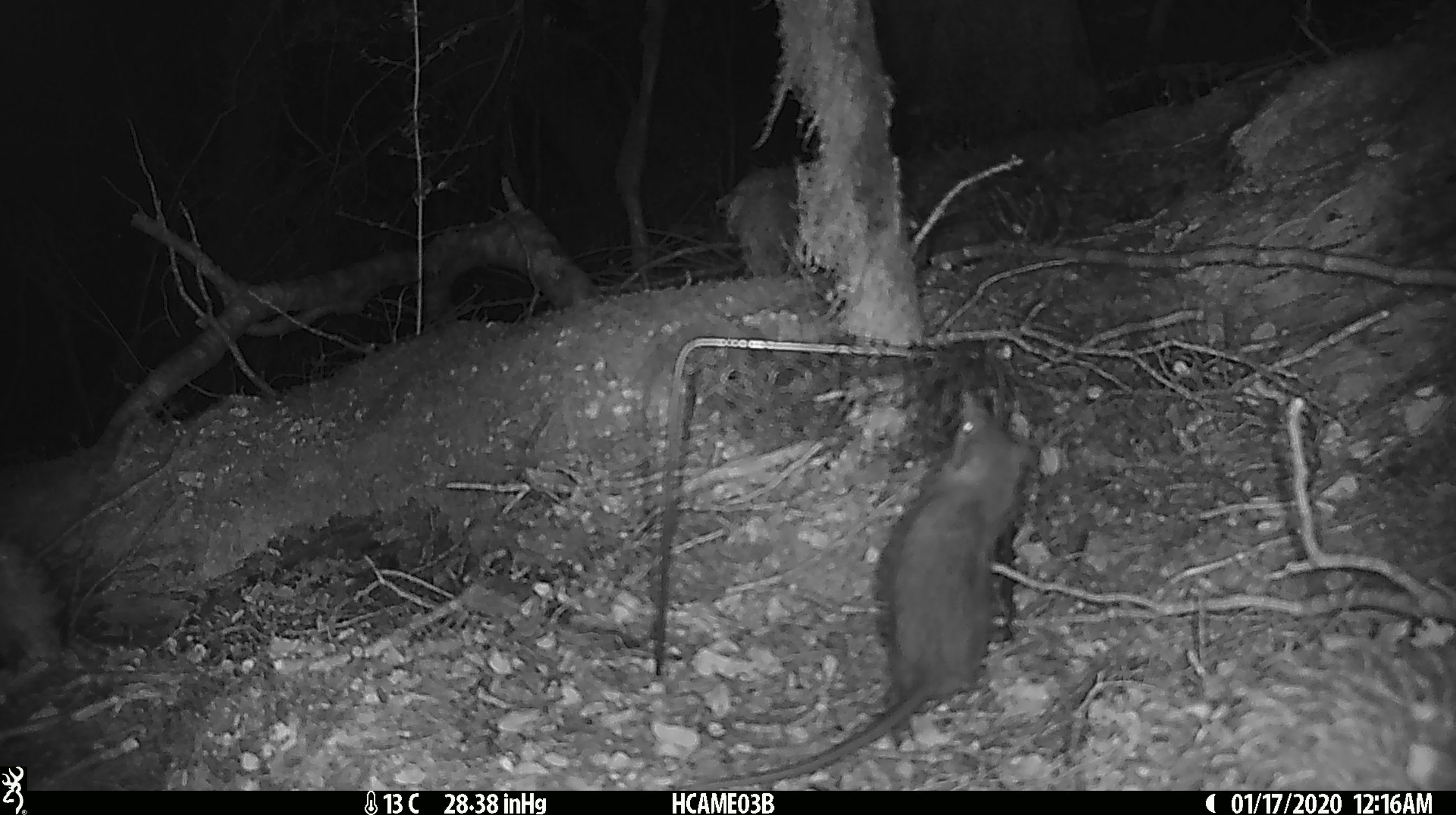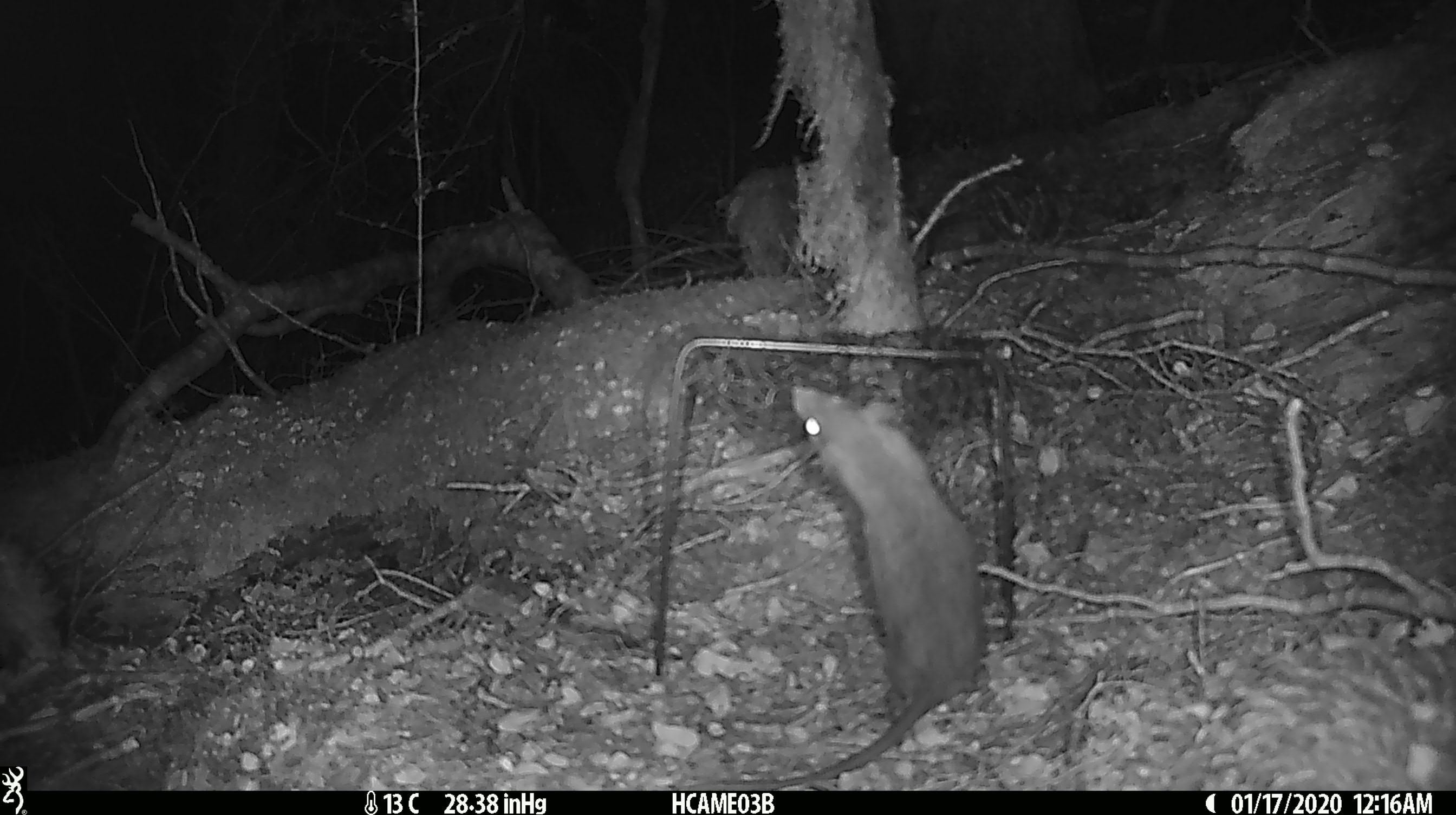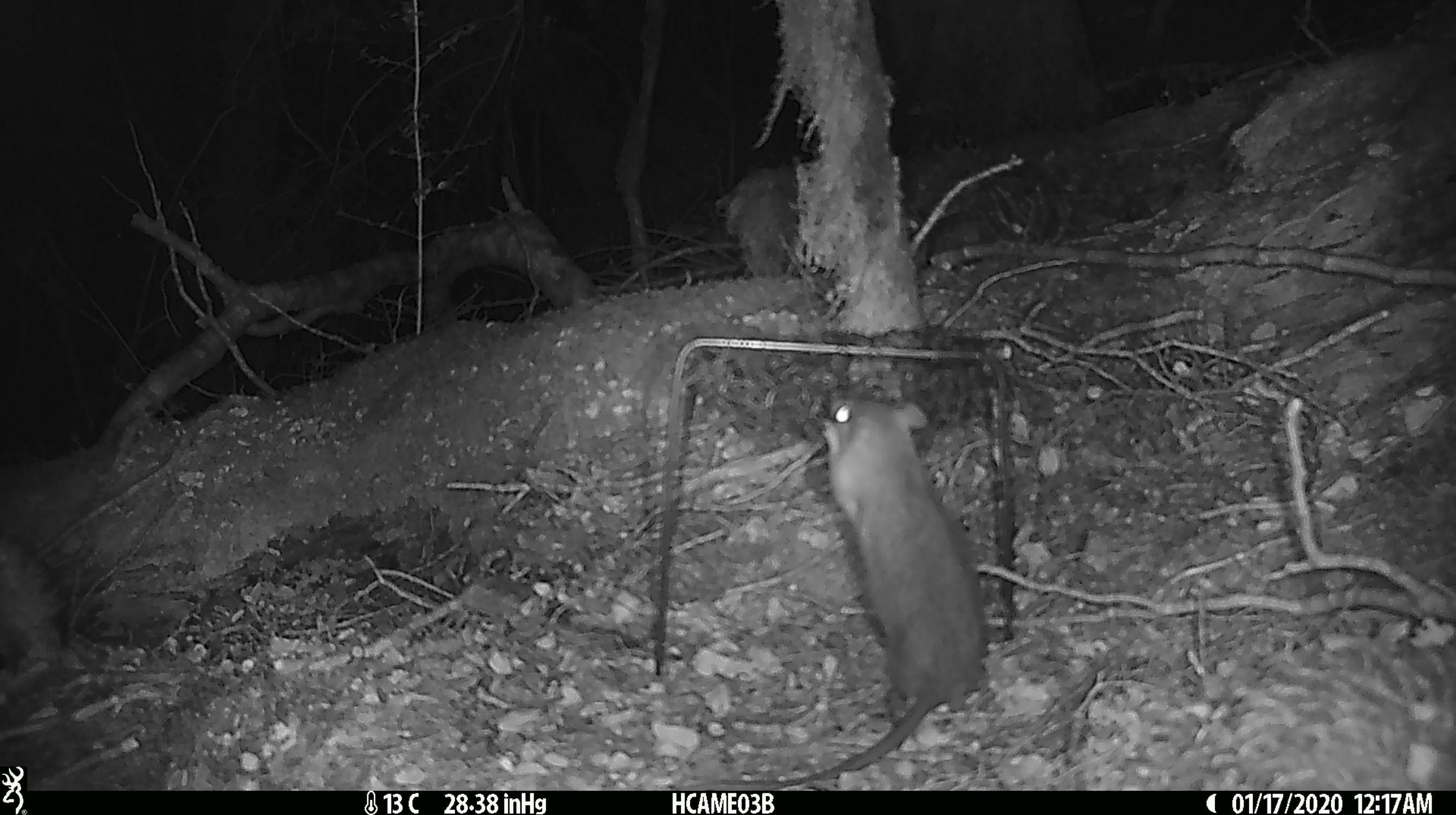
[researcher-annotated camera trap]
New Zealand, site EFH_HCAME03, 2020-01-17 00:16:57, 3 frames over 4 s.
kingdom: Animalia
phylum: Chordata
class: Mammalia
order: Rodentia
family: Muridae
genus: Rattus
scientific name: Rattus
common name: rat